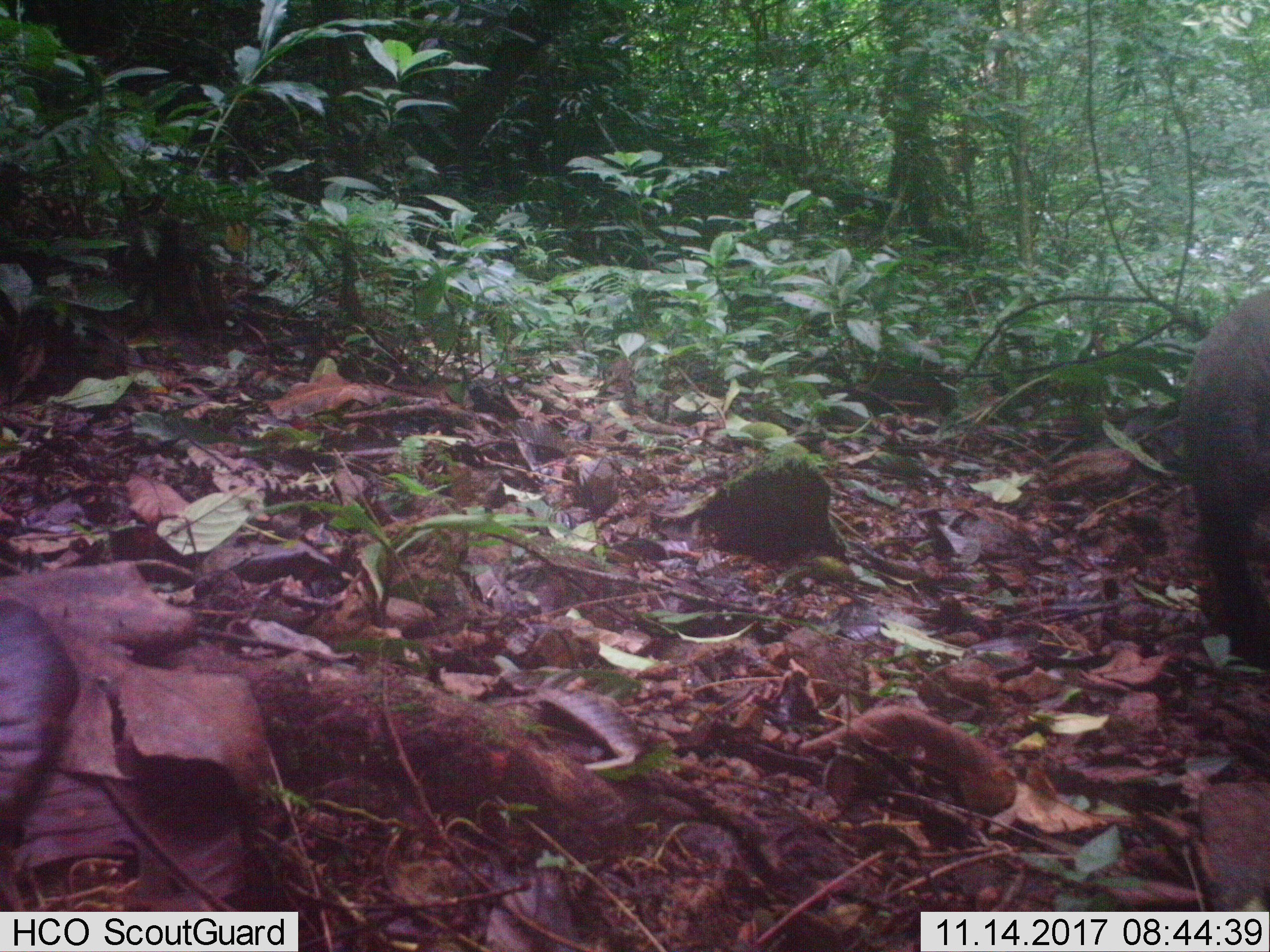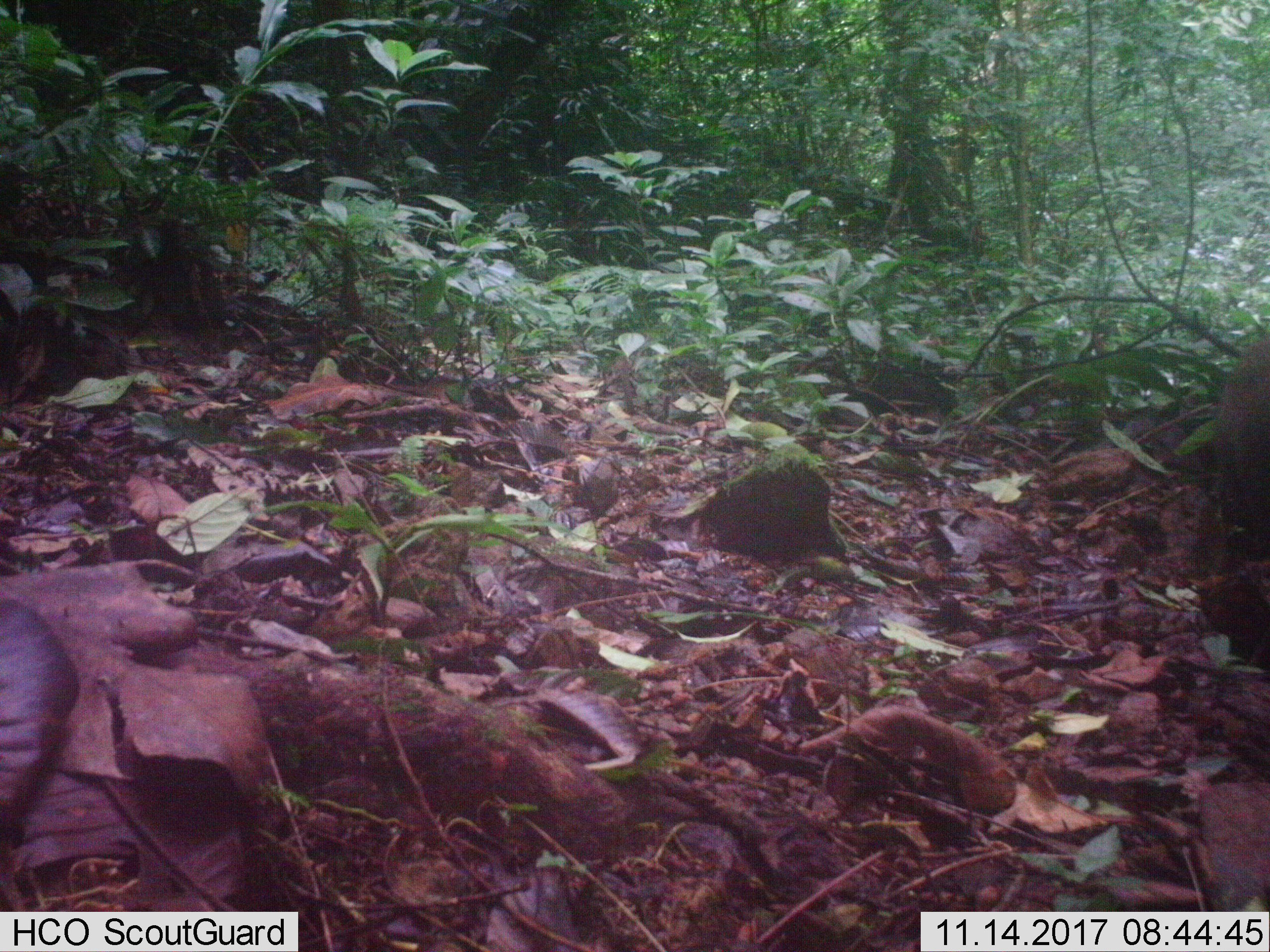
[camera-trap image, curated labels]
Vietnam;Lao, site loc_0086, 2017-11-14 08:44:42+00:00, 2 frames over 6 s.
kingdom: Animalia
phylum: Chordata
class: Mammalia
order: Artiodactyla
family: Suidae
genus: Sus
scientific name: Sus scrofa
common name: eurasian wild pig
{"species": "eurasian wild pig (Sus scrofa)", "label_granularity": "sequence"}